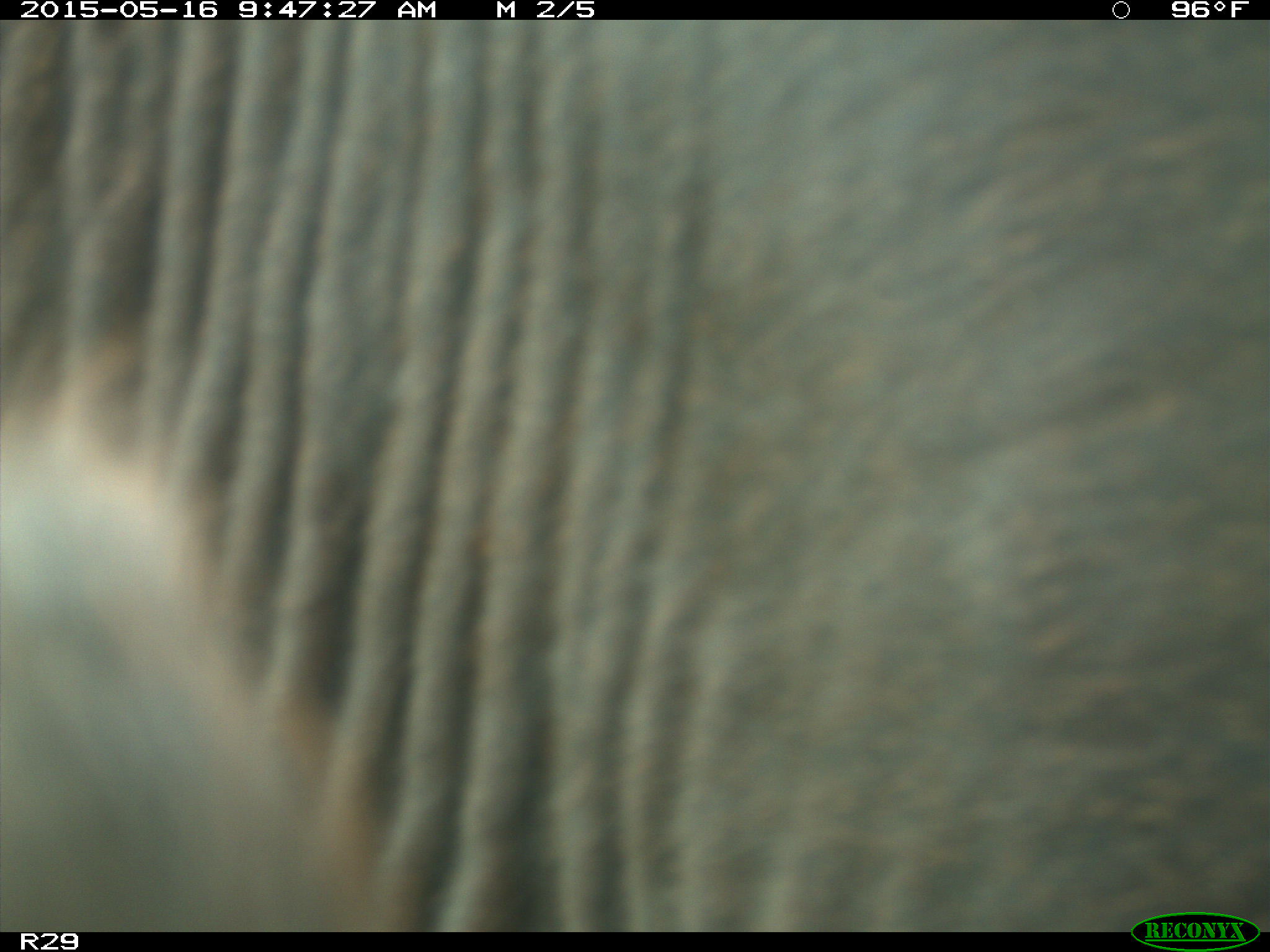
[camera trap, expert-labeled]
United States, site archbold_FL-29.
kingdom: Animalia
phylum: Chordata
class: Mammalia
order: Artiodactyla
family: Bovidae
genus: Bos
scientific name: Bos taurus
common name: domestic cow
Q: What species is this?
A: Bos taurus (domestic cow).